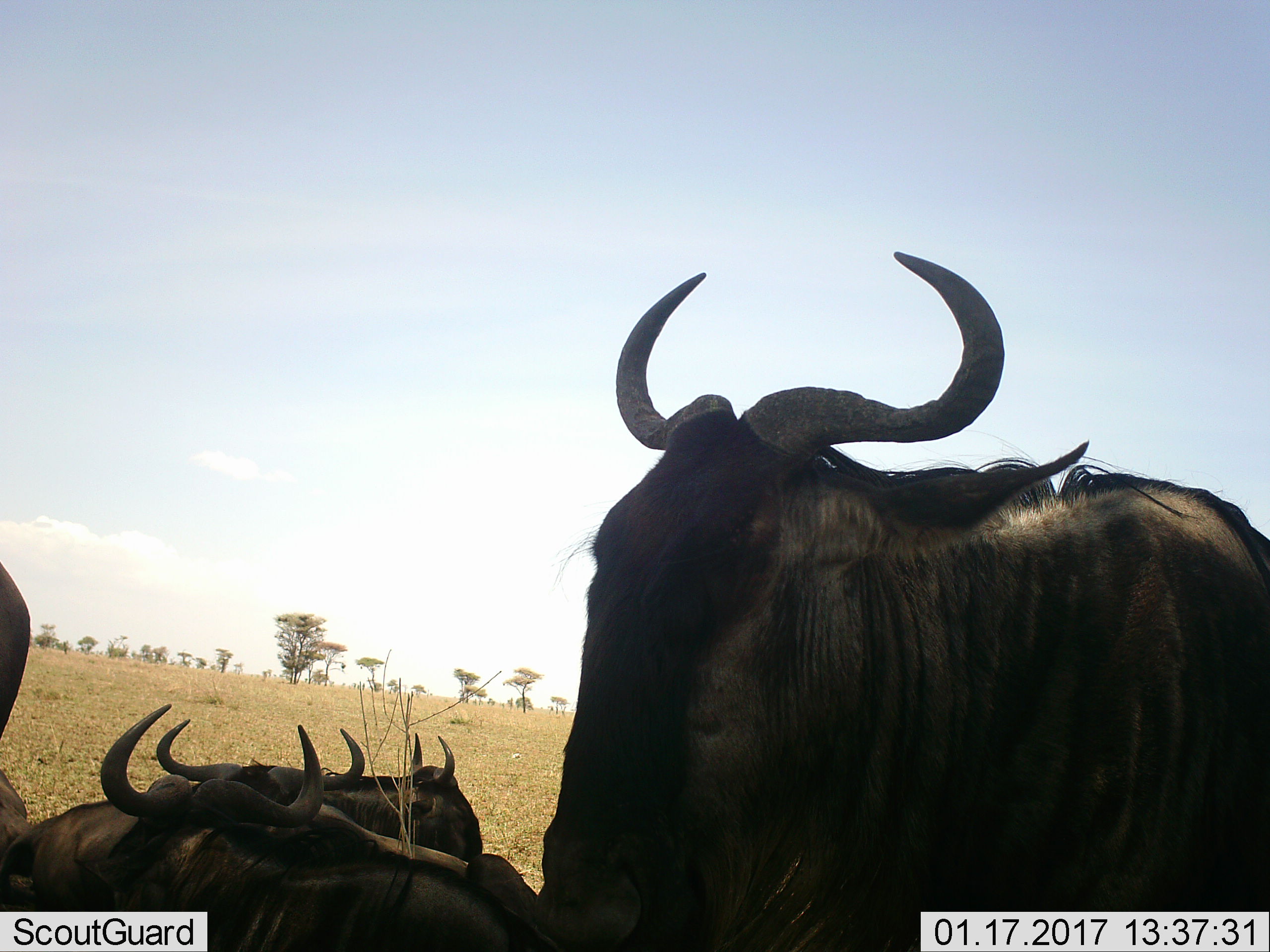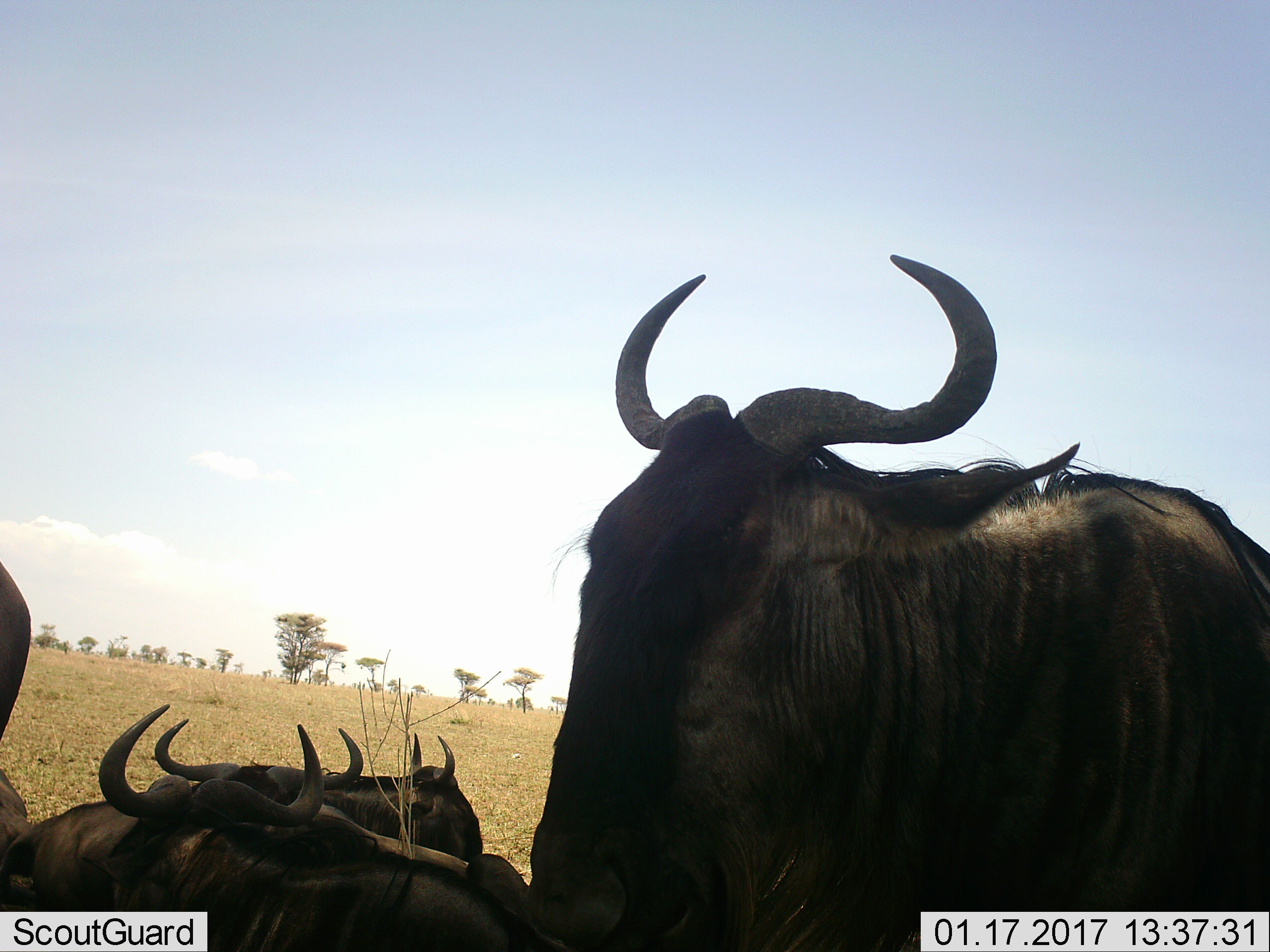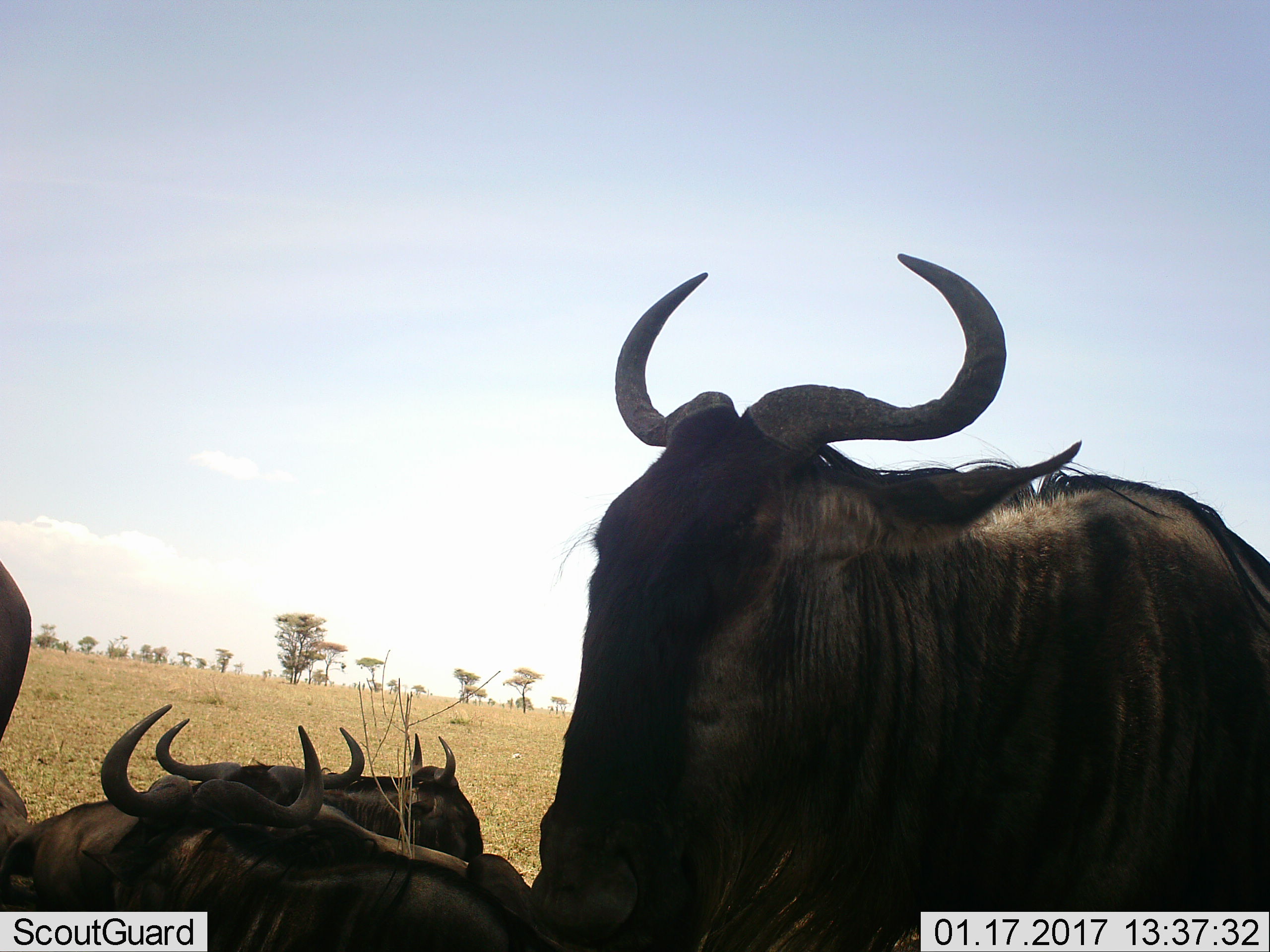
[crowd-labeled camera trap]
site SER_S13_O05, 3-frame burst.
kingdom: Animalia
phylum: Chordata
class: Mammalia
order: Artiodactyla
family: Bovidae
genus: Connochaetes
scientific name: Connochaetes taurinus taurinus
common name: blue wildebeest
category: wildebeestblue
Wildebeestblue (blue wildebeest) (Connochaetes taurinus taurinus), count 5. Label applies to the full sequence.